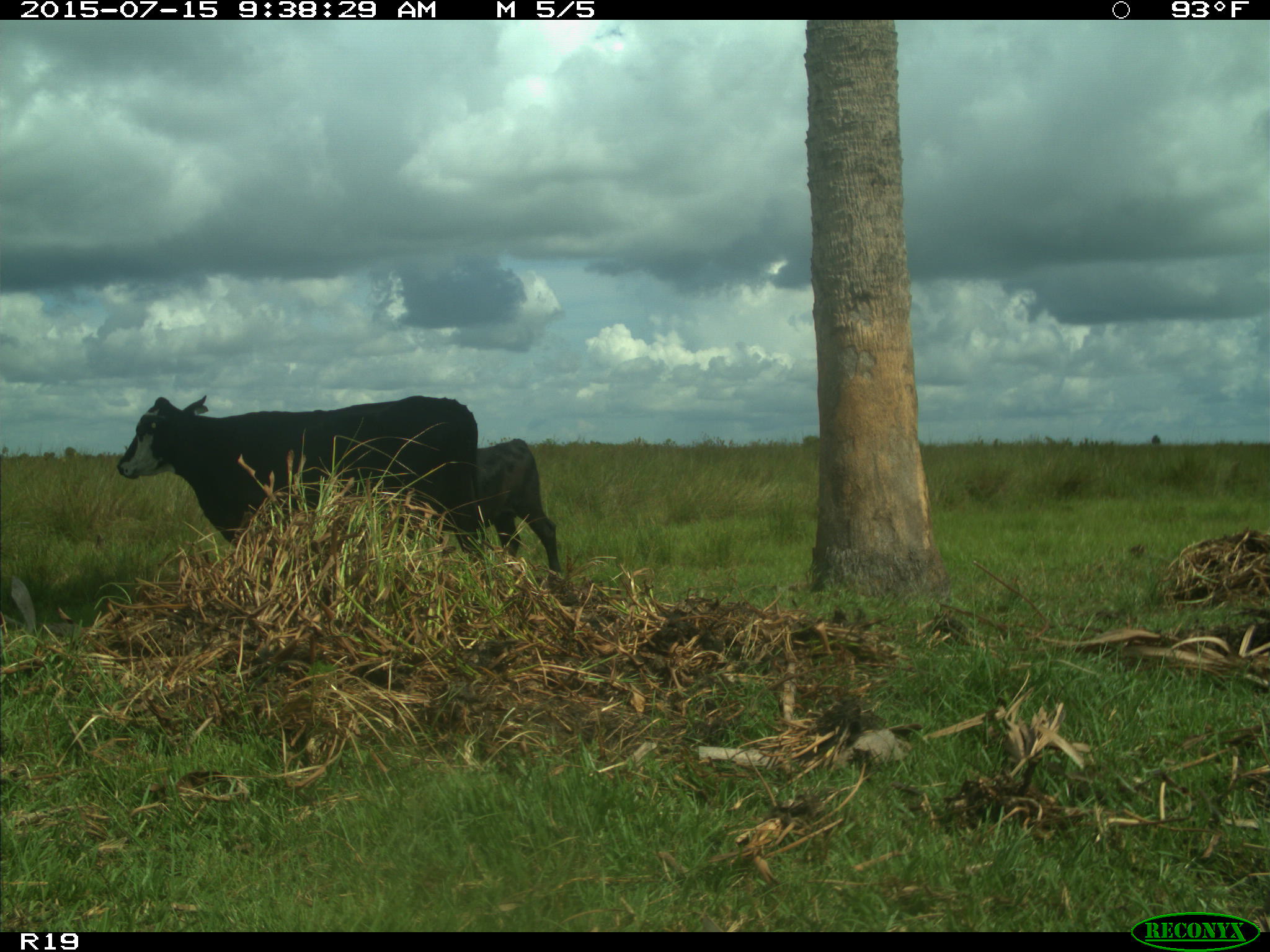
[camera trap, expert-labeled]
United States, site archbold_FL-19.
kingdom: Animalia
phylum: Chordata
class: Mammalia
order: Artiodactyla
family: Bovidae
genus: Bos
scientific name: Bos taurus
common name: domestic cow